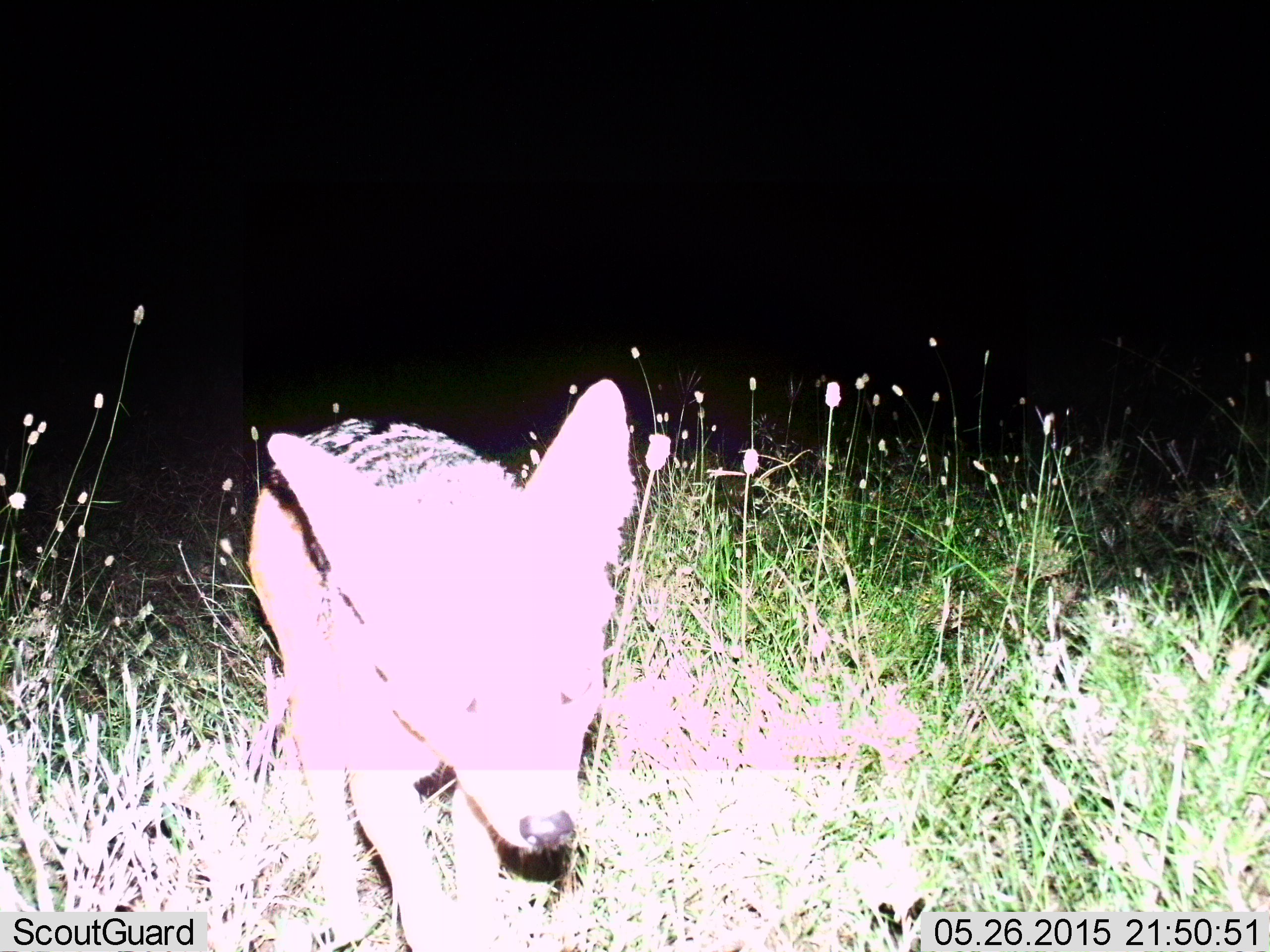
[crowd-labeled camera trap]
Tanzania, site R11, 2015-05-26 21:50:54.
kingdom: Animalia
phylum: Chordata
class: Mammalia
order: Carnivora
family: Canidae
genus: Lupulella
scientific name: Lupulella mesomelas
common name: black-backed jackal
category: jackal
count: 1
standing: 10%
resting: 0%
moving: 90%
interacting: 0%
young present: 0%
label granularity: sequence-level